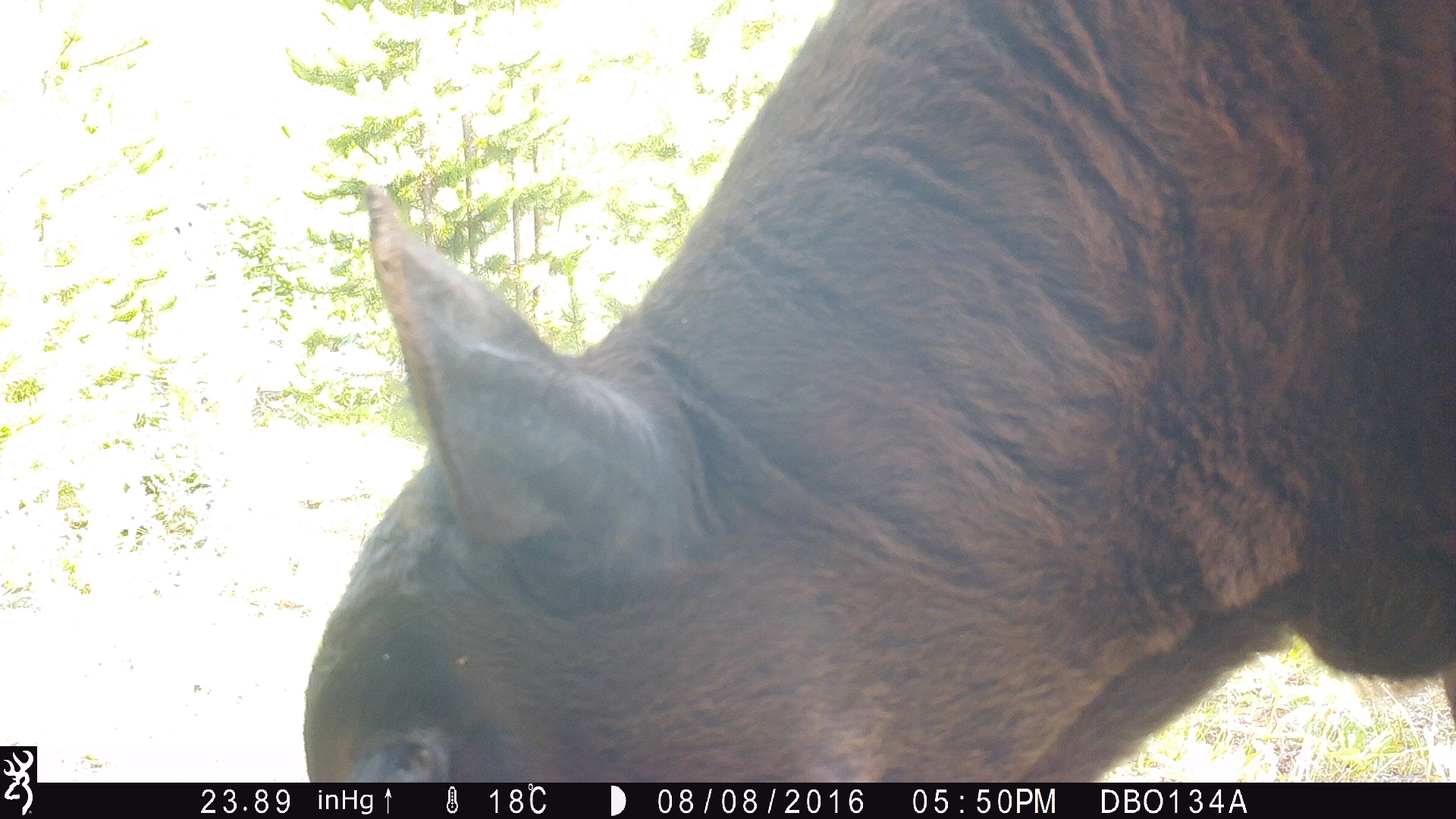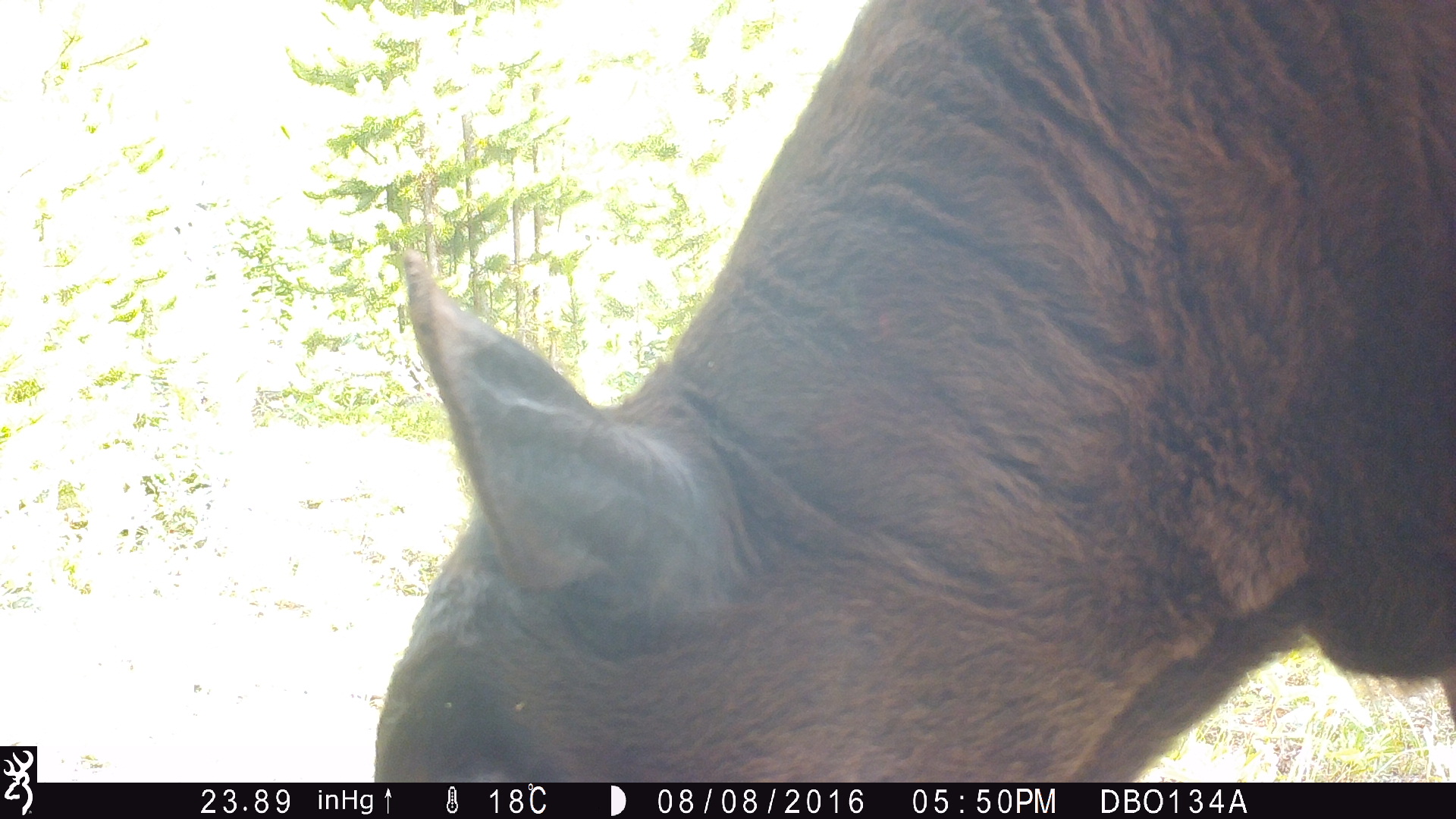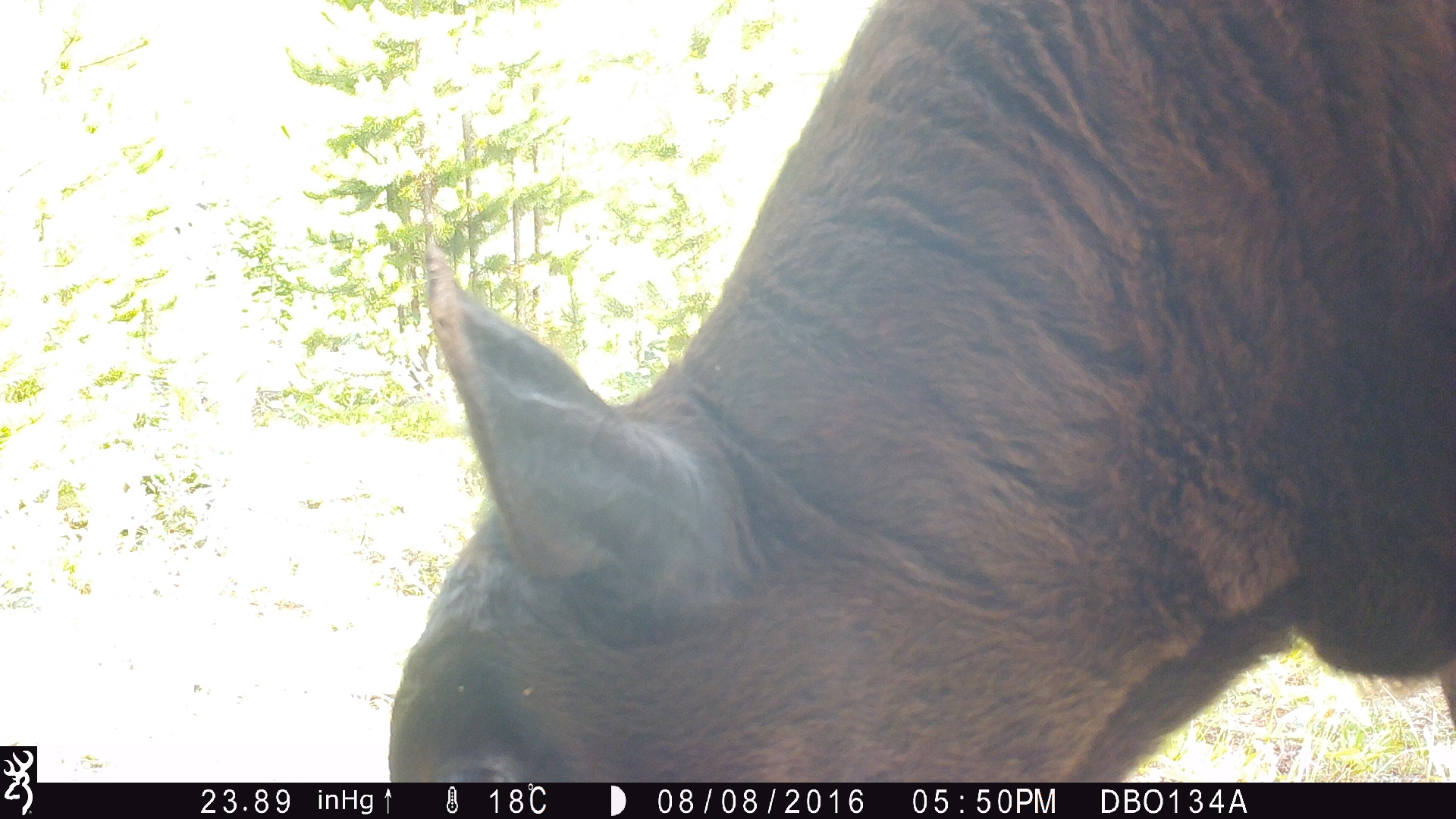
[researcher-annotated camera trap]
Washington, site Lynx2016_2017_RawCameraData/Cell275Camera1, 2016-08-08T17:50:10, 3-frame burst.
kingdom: Animalia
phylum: Chordata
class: Mammalia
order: Artiodactyla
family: Bovidae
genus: Bos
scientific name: Bos taurus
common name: domestic cattle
Domestic cattle (Bos taurus). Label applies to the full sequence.